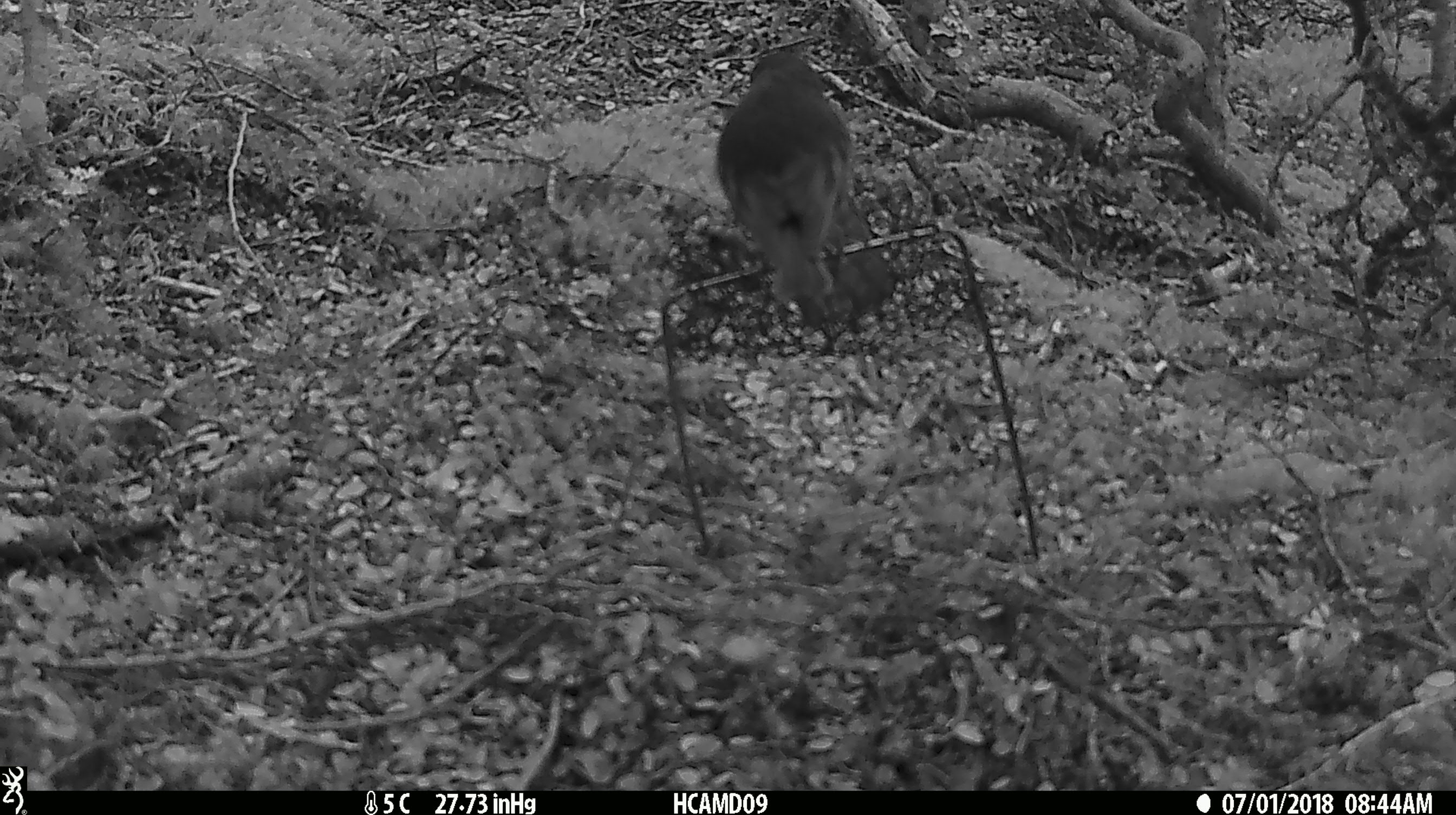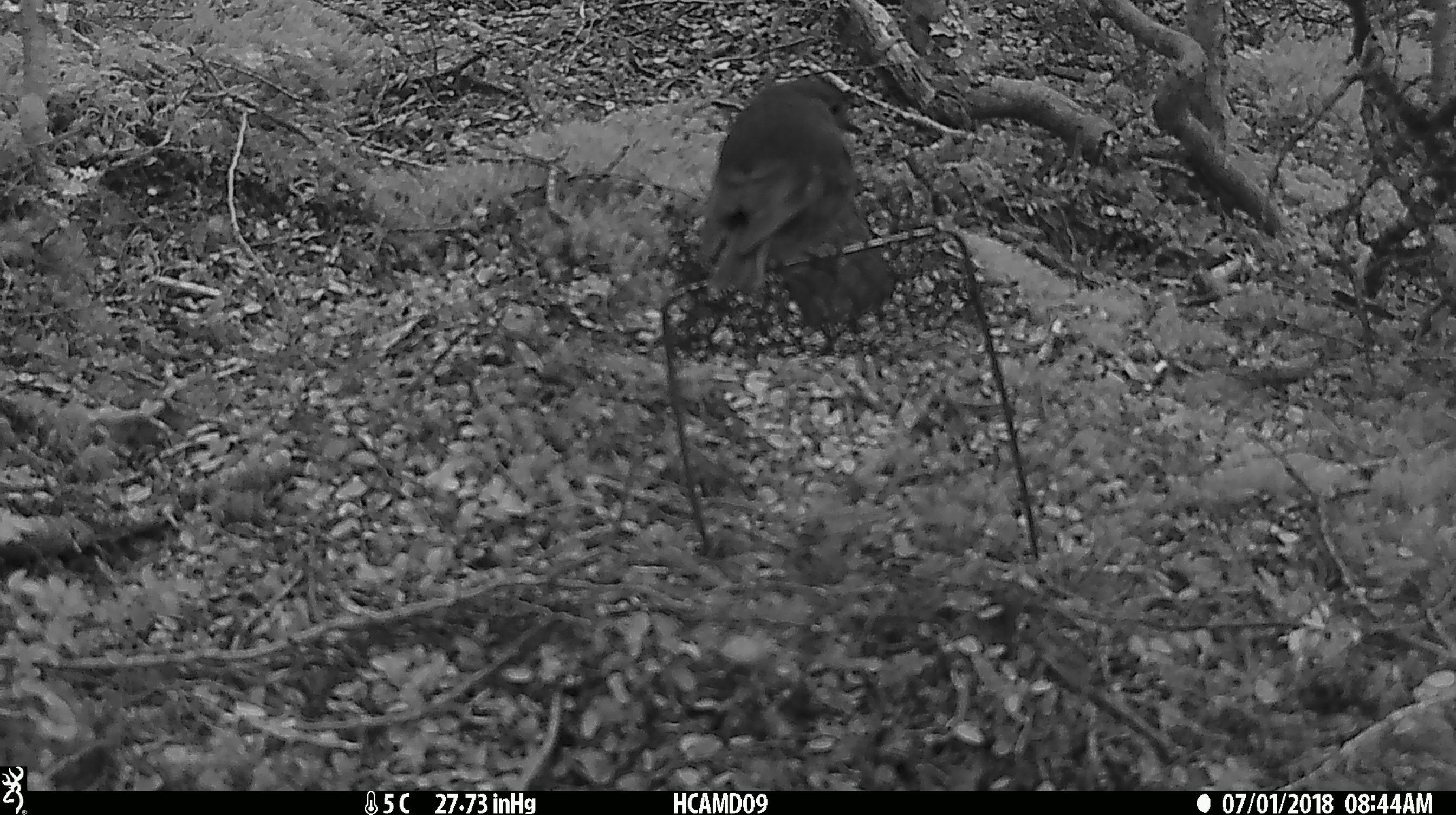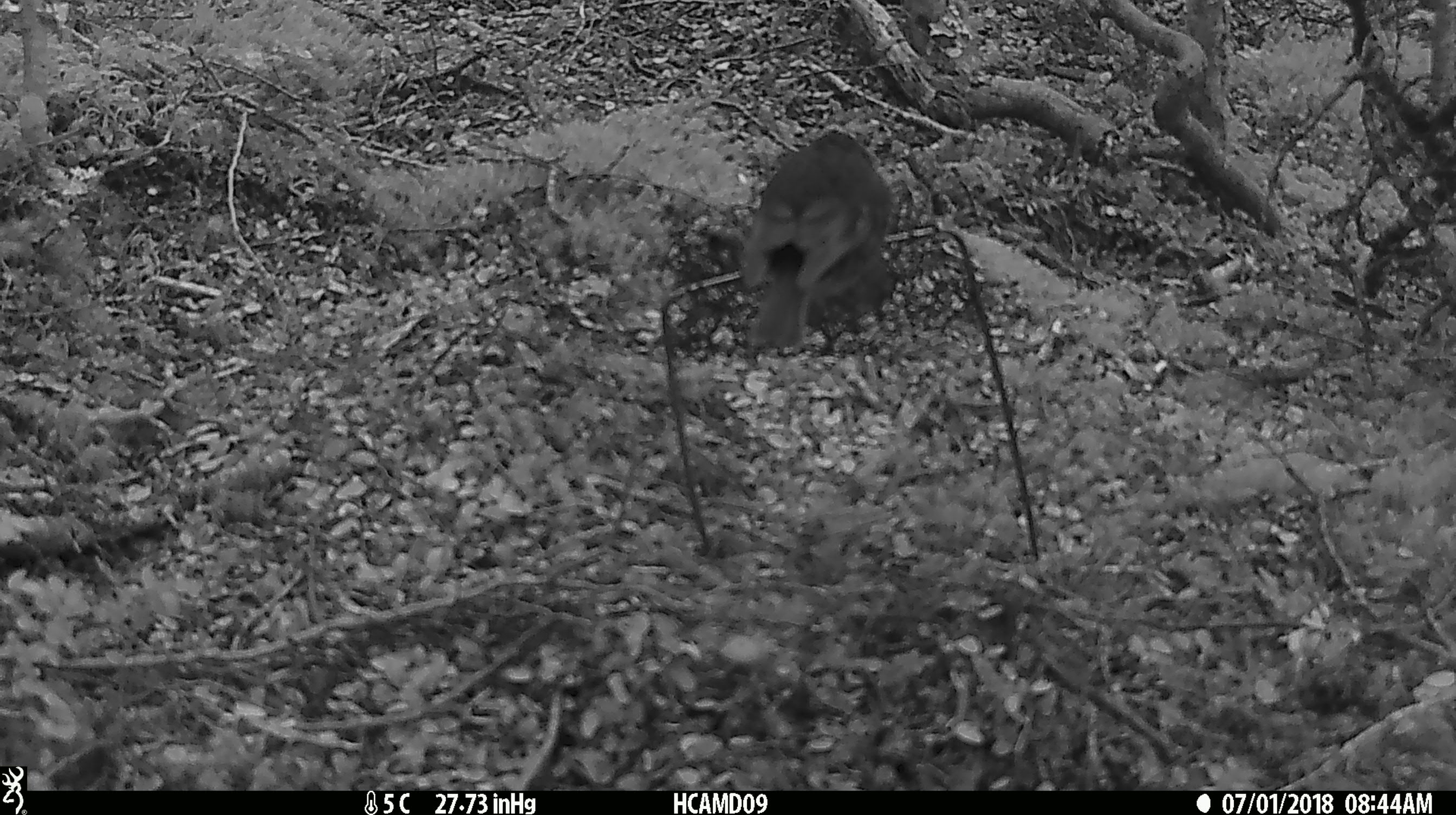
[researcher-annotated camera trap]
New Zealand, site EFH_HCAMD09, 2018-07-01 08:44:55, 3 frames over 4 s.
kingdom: Animalia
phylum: Chordata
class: Aves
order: Passeriformes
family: Petroicidae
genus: Petroica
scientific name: Petroica australis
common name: new zealand robin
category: robin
Robin (new zealand robin) (Petroica australis).